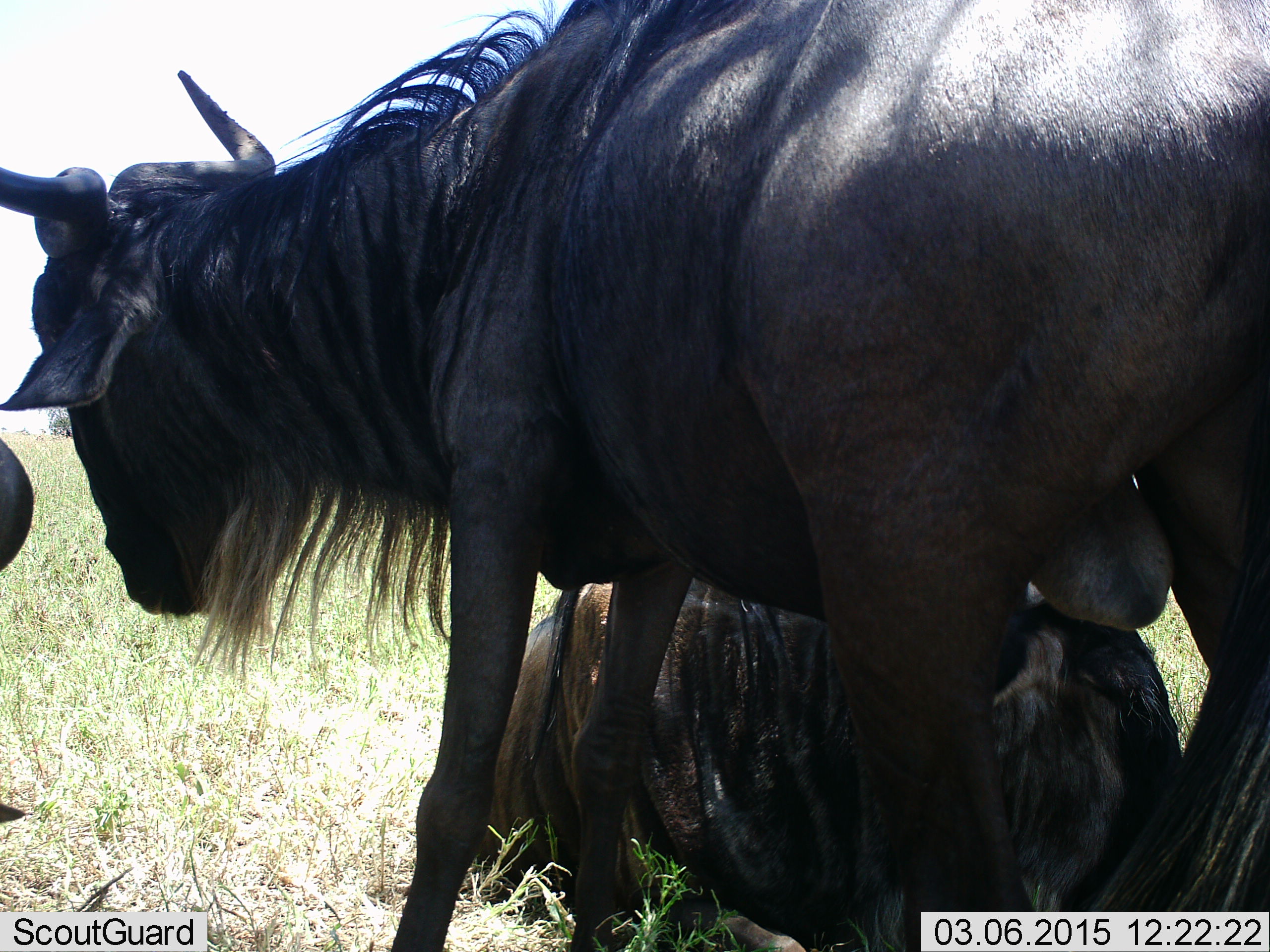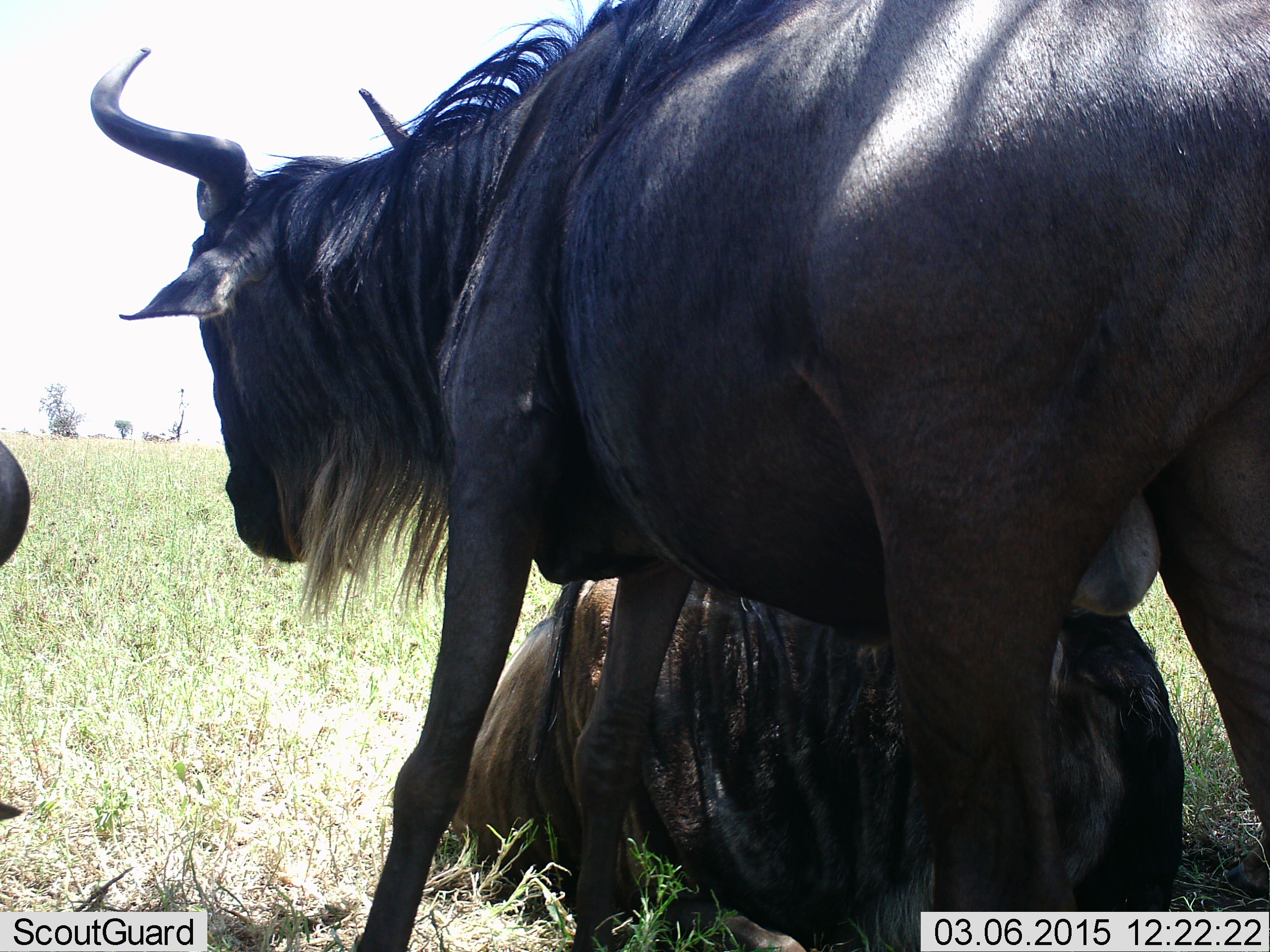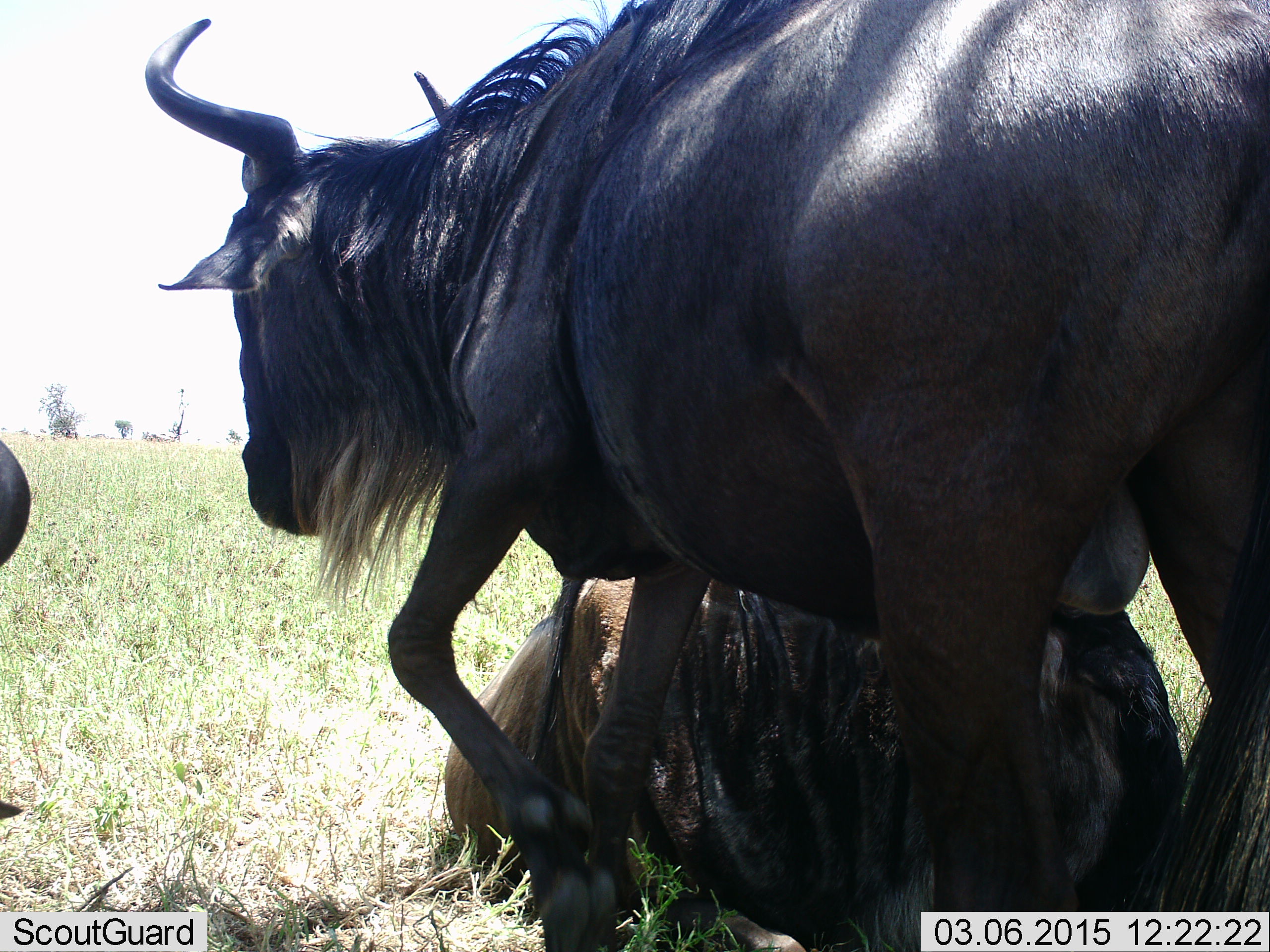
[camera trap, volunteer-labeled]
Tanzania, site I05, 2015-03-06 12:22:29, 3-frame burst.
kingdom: Animalia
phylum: Chordata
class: Mammalia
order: Artiodactyla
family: Bovidae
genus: Connochaetes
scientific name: Connochaetes taurinus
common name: blue wildebeest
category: wildebeest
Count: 3.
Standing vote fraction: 80%.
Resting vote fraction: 80%.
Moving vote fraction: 30%.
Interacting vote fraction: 0%.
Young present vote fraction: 0%.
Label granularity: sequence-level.